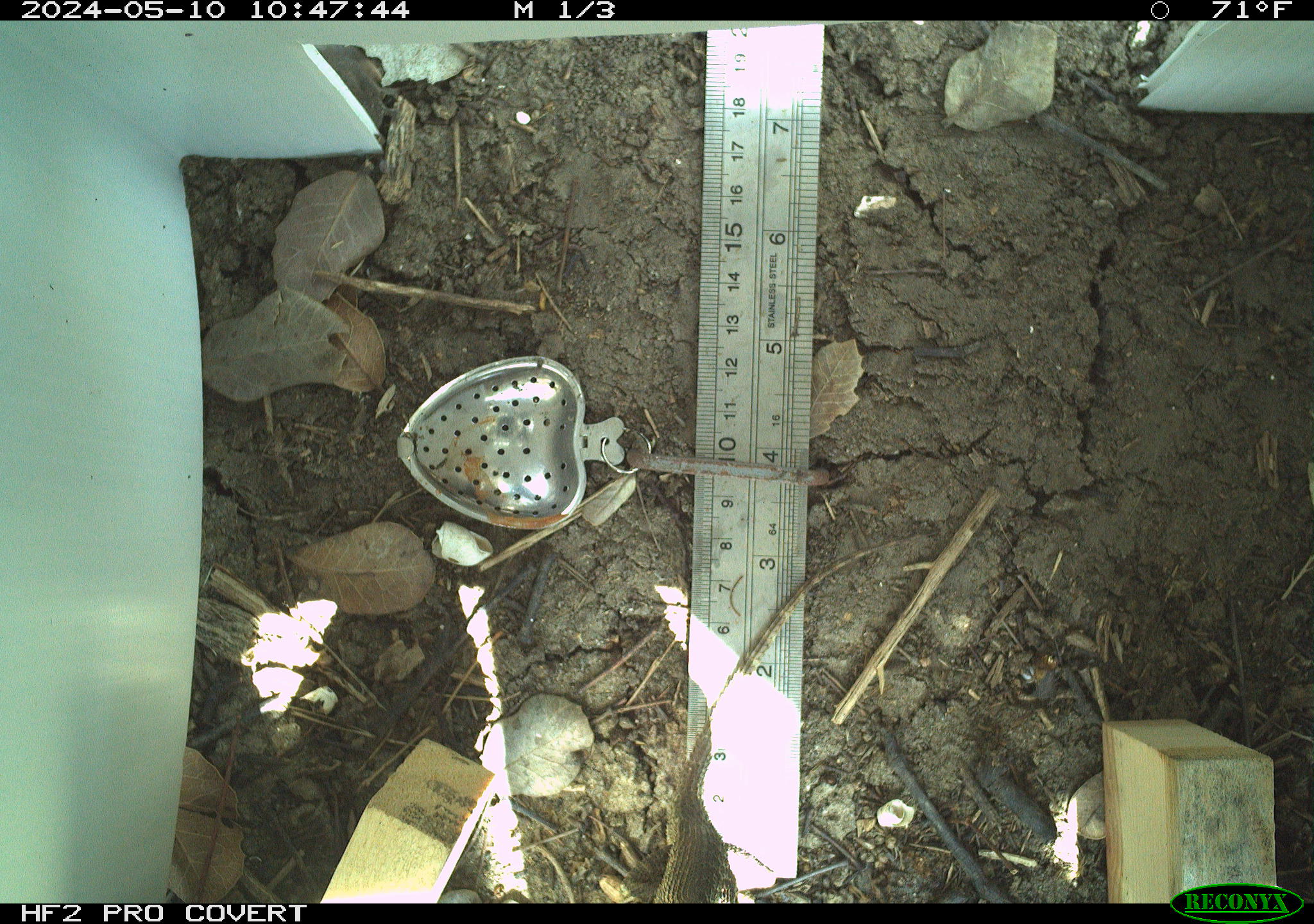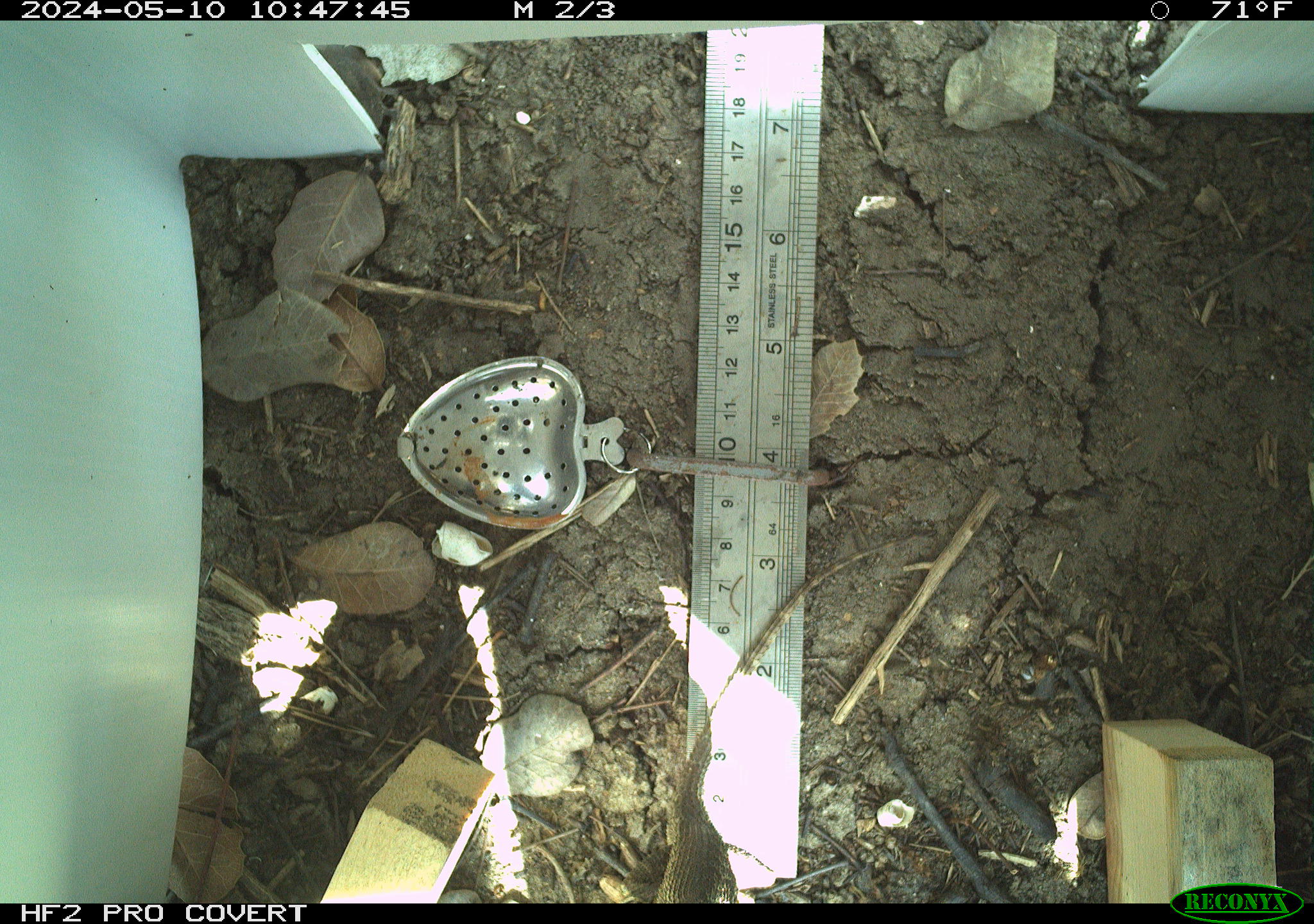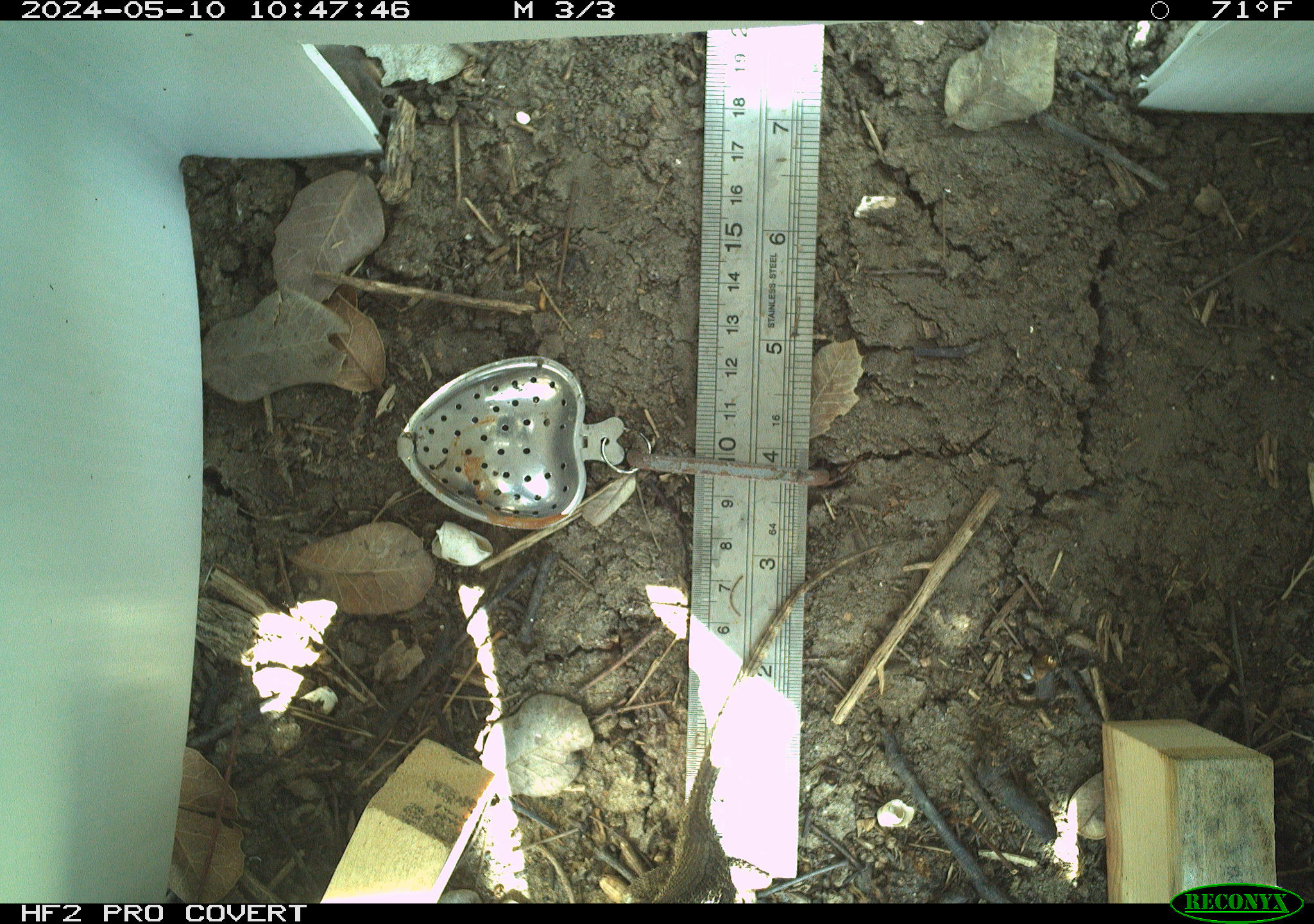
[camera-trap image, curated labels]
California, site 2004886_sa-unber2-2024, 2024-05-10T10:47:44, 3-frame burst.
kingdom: Animalia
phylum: Chordata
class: Reptilia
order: Squamata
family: Phrynosomatidae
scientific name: Phrynosomatidae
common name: phrynosomatid lizards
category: phrynosomatidae family